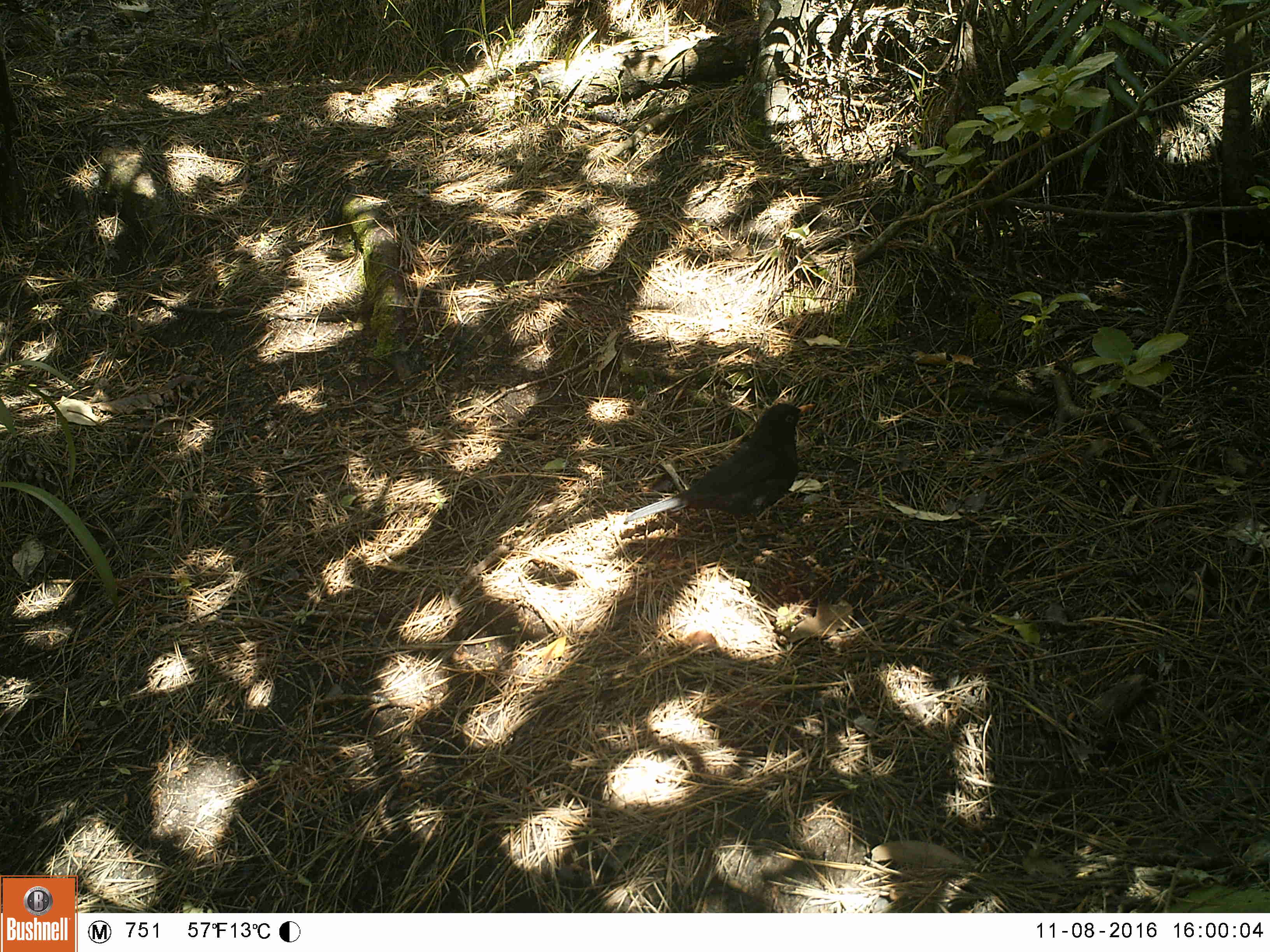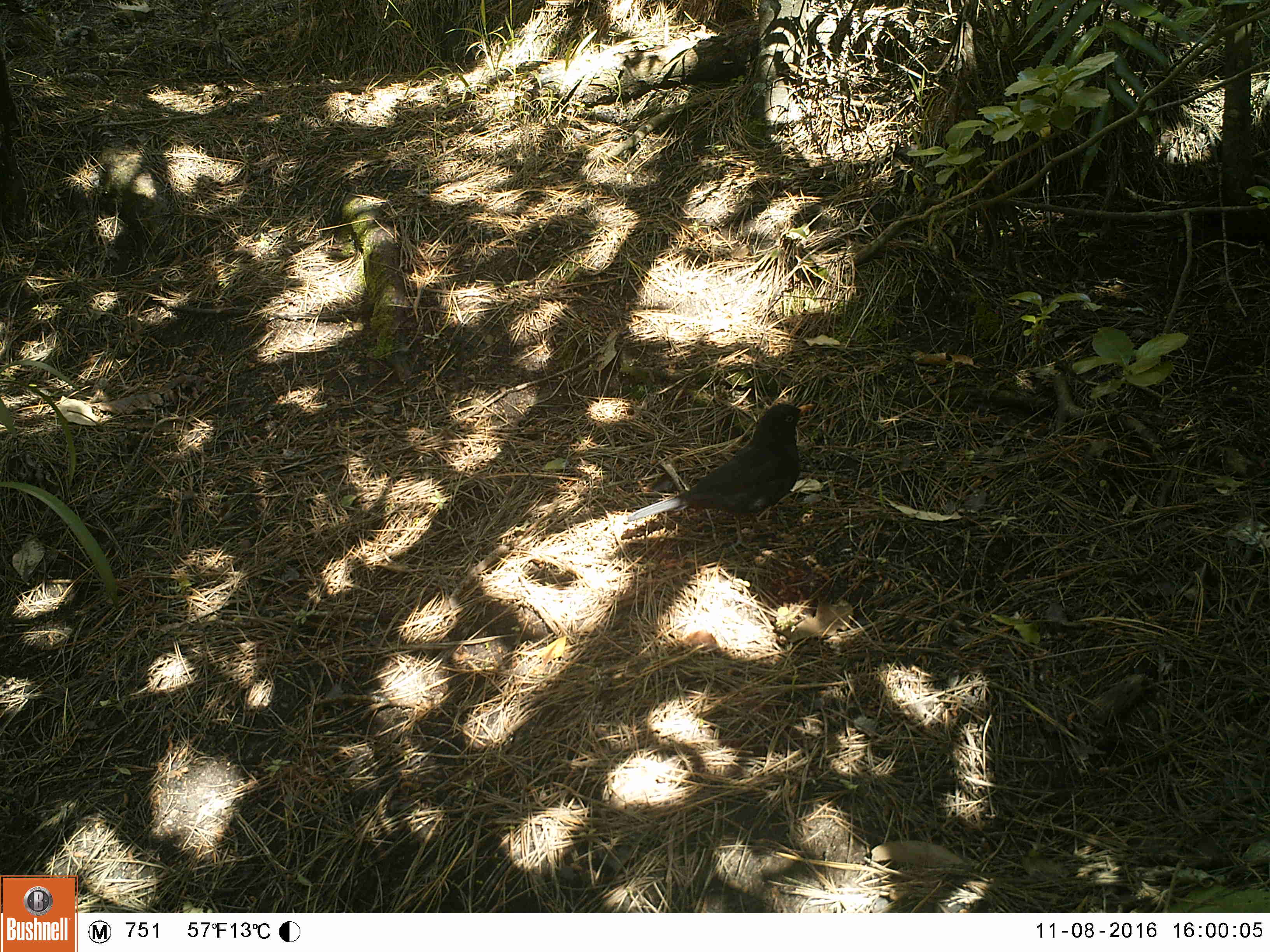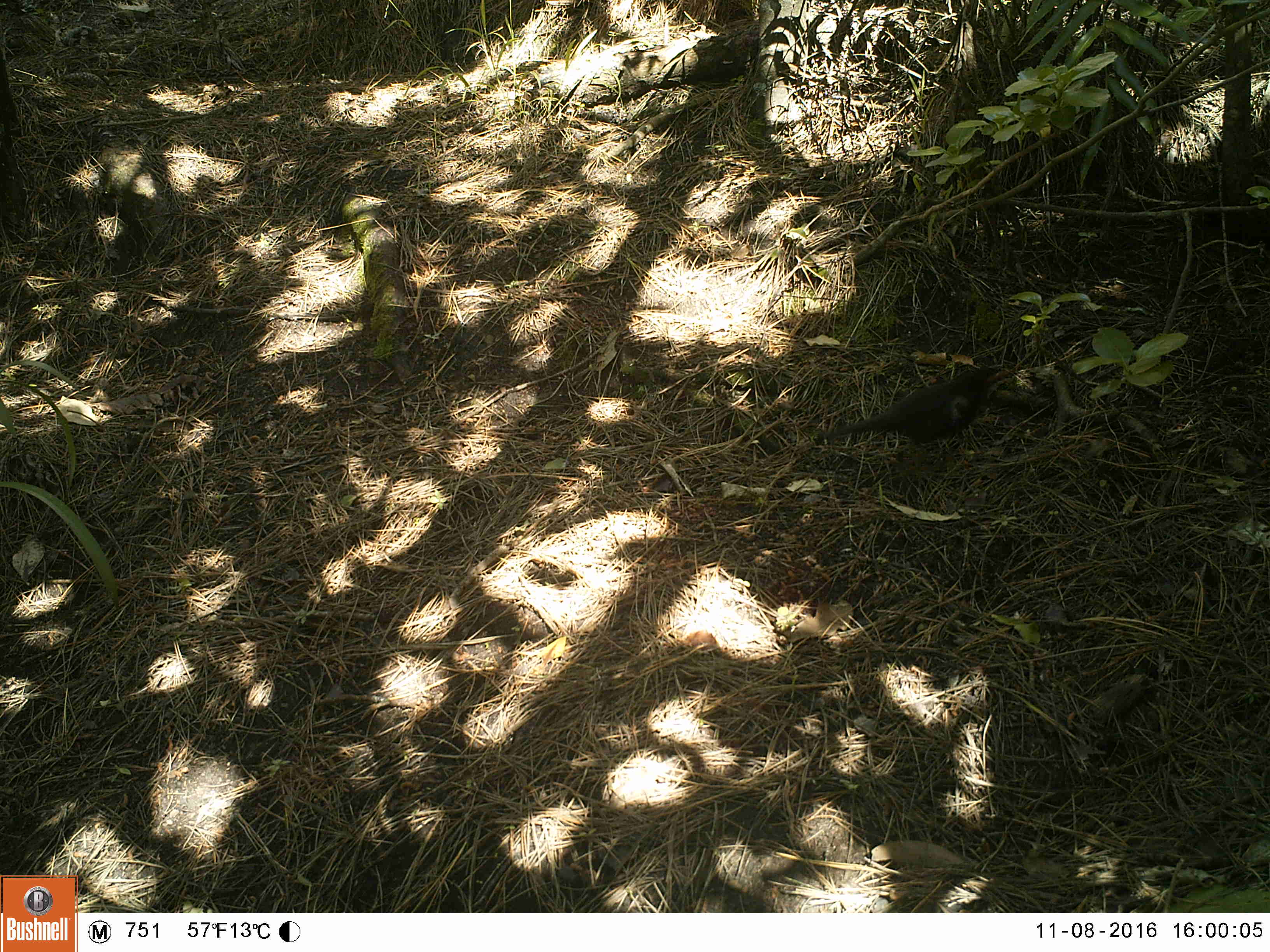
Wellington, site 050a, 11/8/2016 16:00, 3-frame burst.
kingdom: Animalia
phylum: Chordata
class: Aves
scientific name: Aves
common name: bird